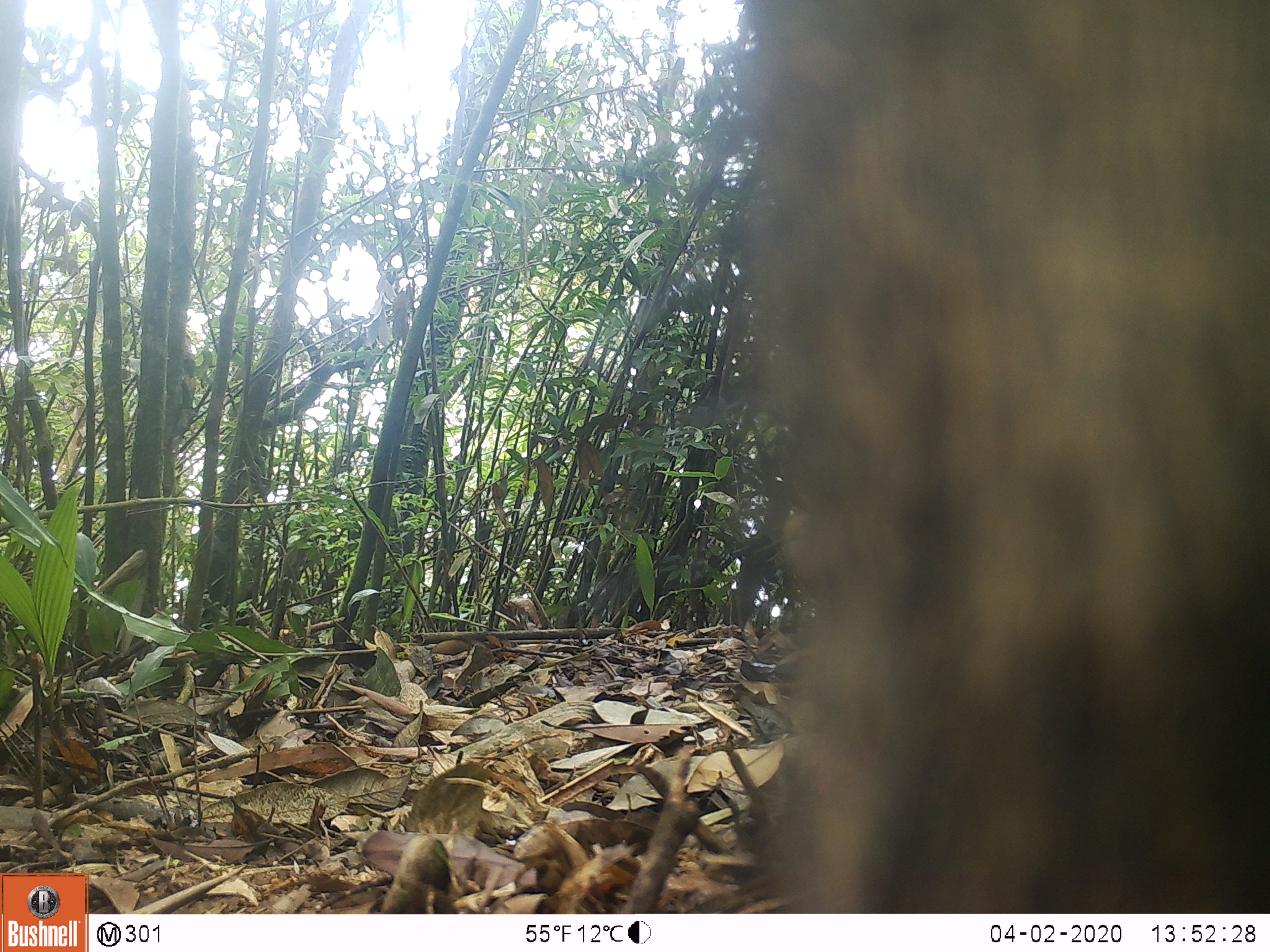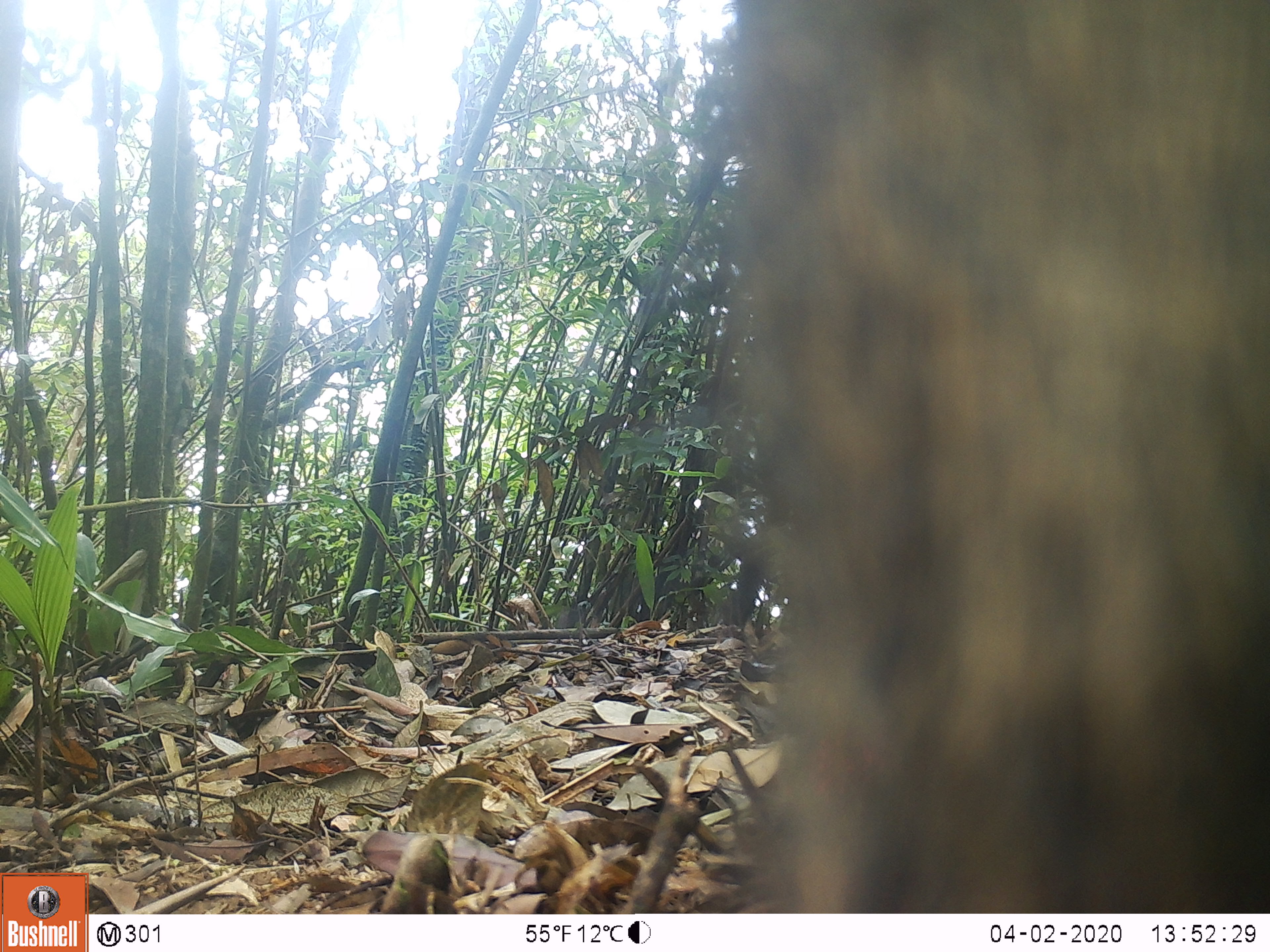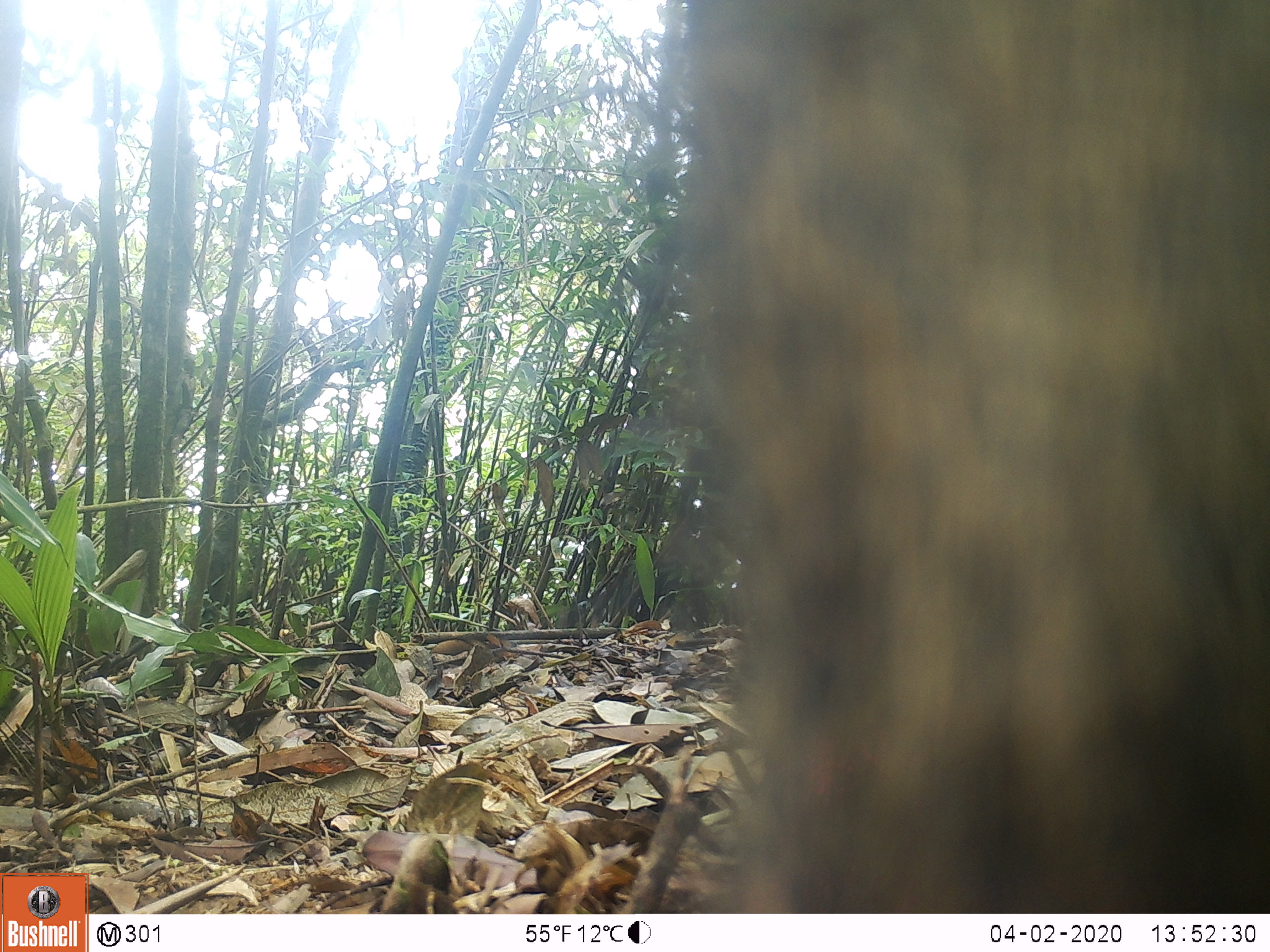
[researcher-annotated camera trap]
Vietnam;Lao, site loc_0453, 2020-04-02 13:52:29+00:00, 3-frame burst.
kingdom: Animalia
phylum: Chordata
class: Mammalia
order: Artiodactyla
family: Suidae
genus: Sus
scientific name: Sus scrofa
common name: eurasian wild pig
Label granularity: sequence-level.